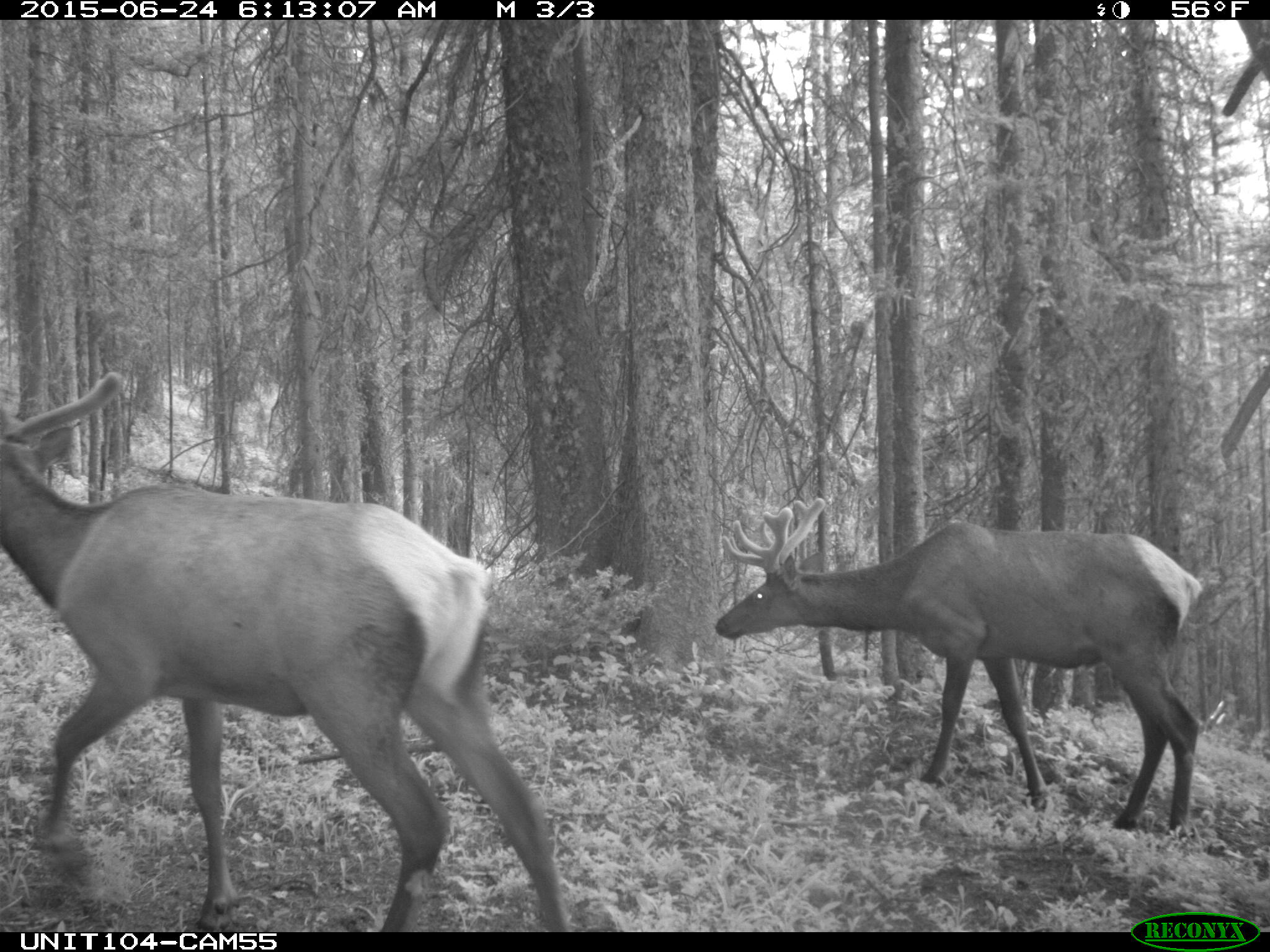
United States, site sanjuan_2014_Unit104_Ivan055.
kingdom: Animalia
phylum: Chordata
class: Mammalia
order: Artiodactyla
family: Cervidae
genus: Cervus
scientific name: Cervus elaphus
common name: red deer